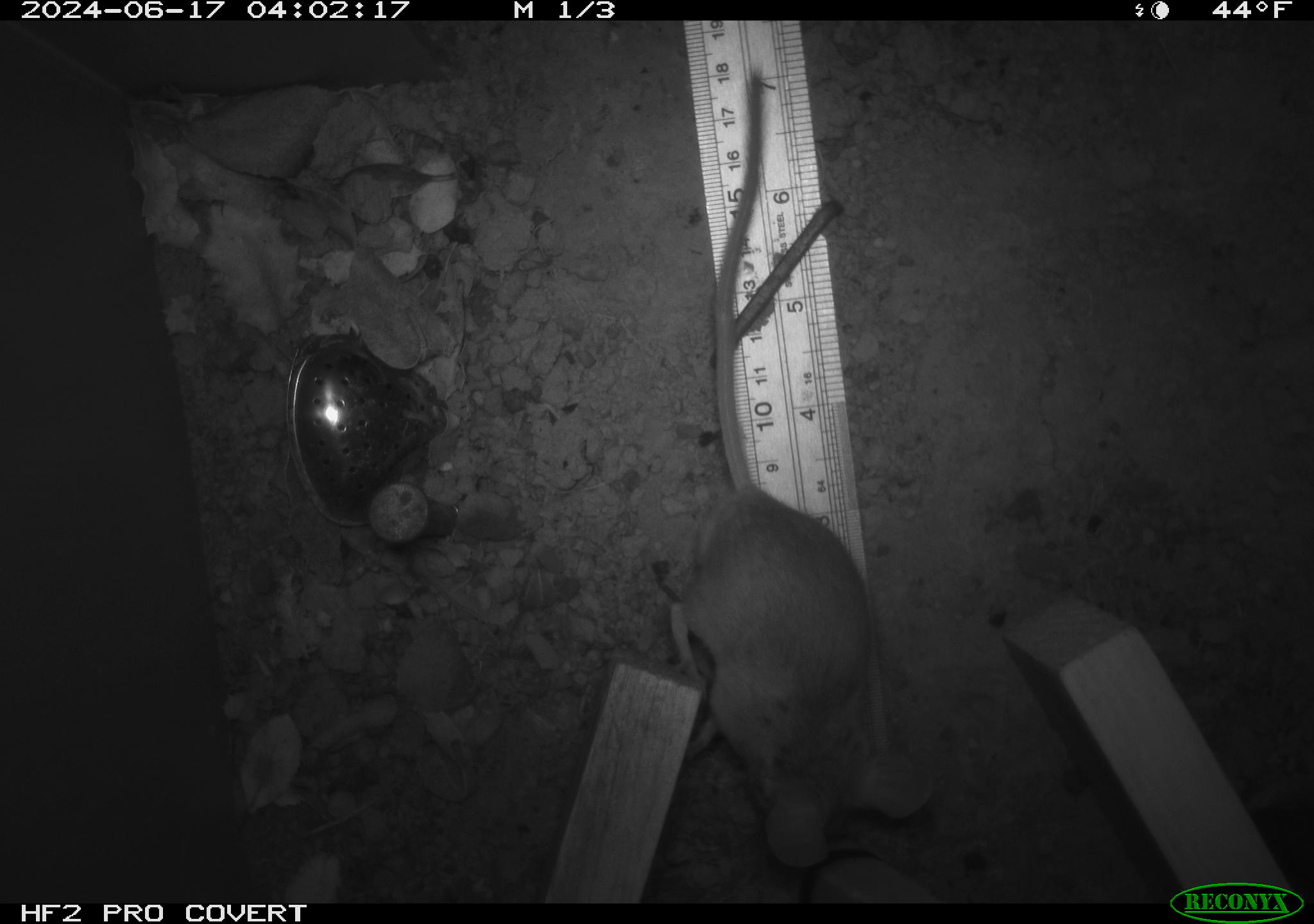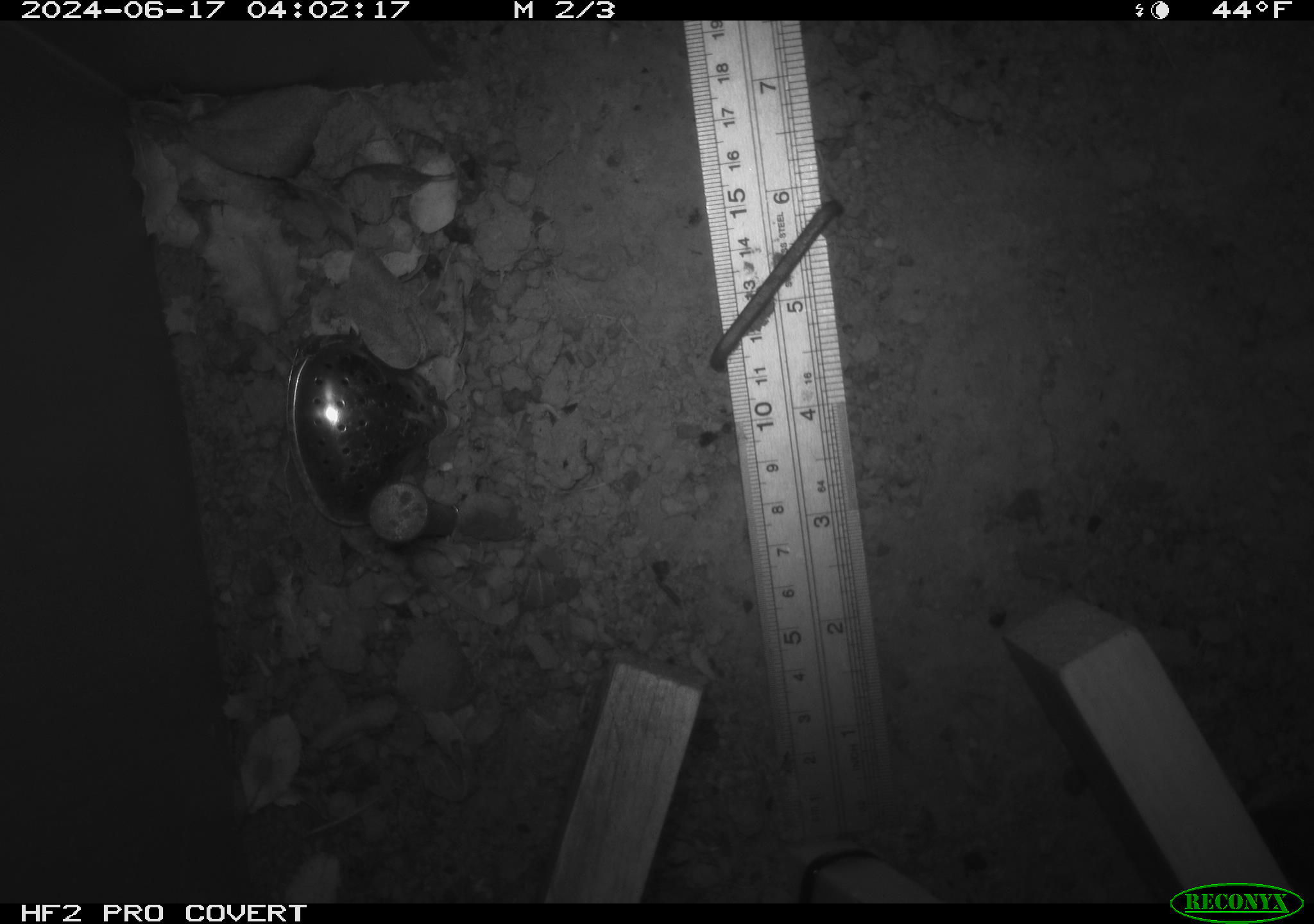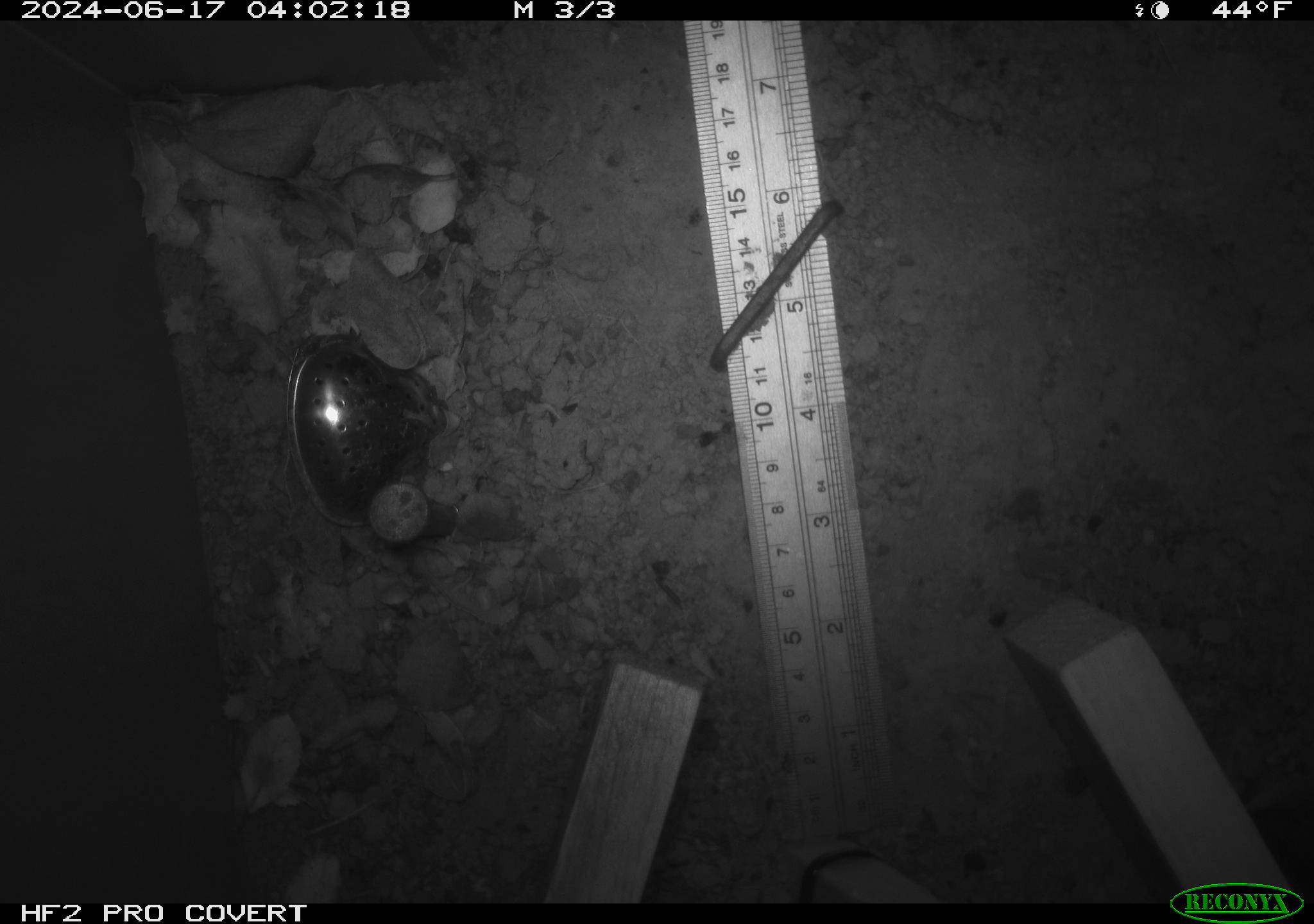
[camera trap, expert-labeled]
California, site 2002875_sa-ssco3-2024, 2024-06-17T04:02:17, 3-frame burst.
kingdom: Animalia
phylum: Chordata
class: Mammalia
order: Rodentia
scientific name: Rodentia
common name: rodent